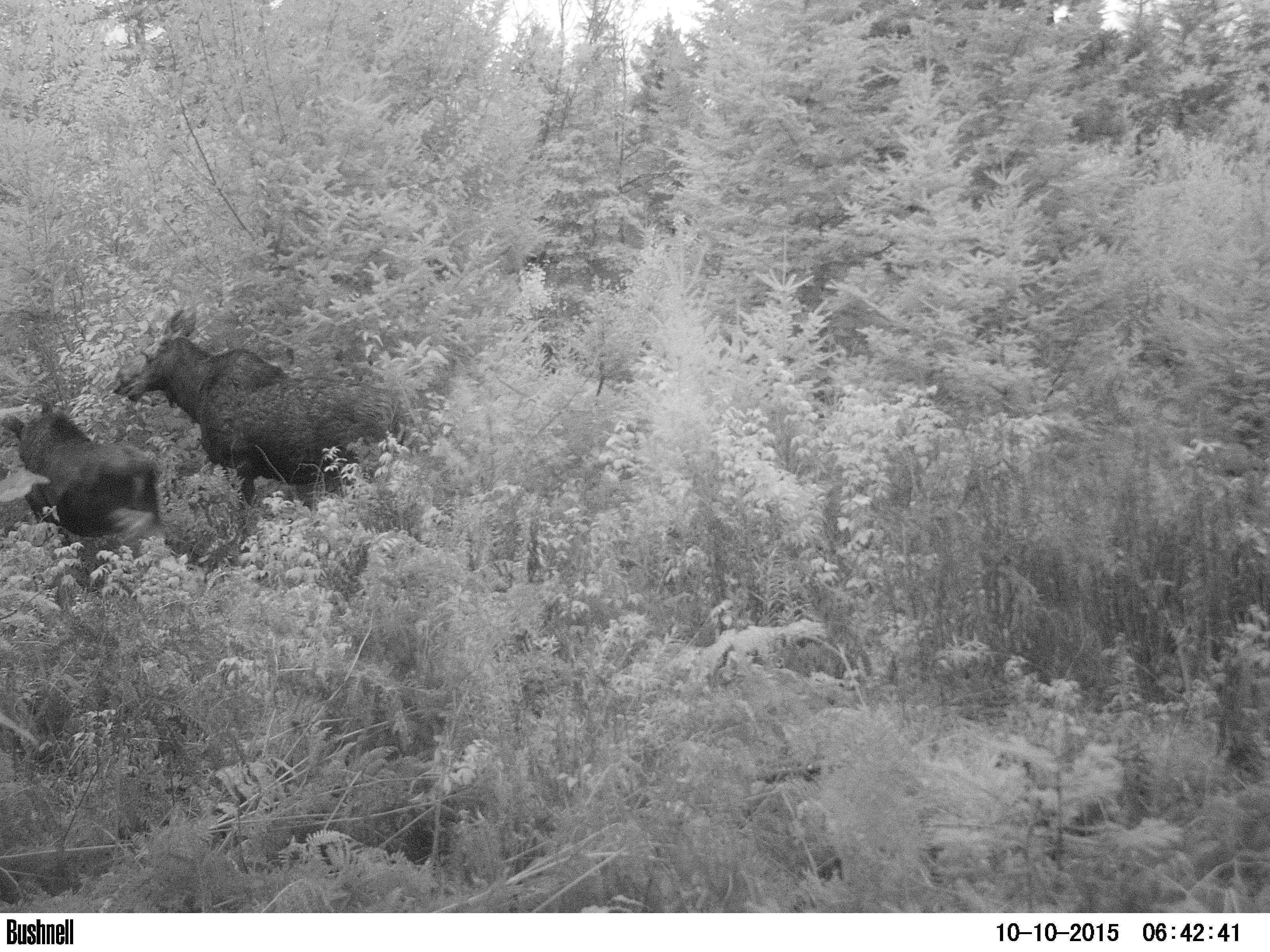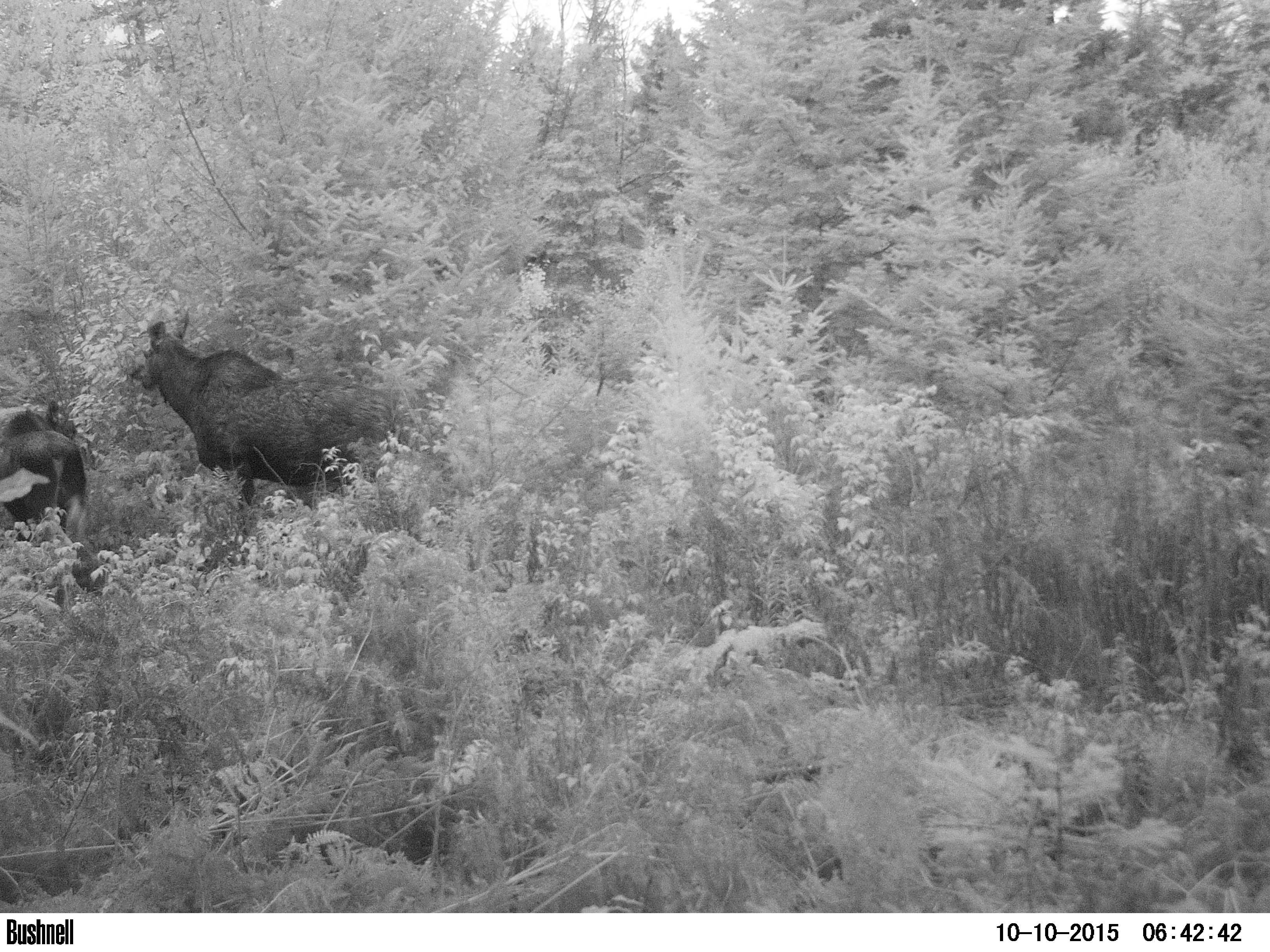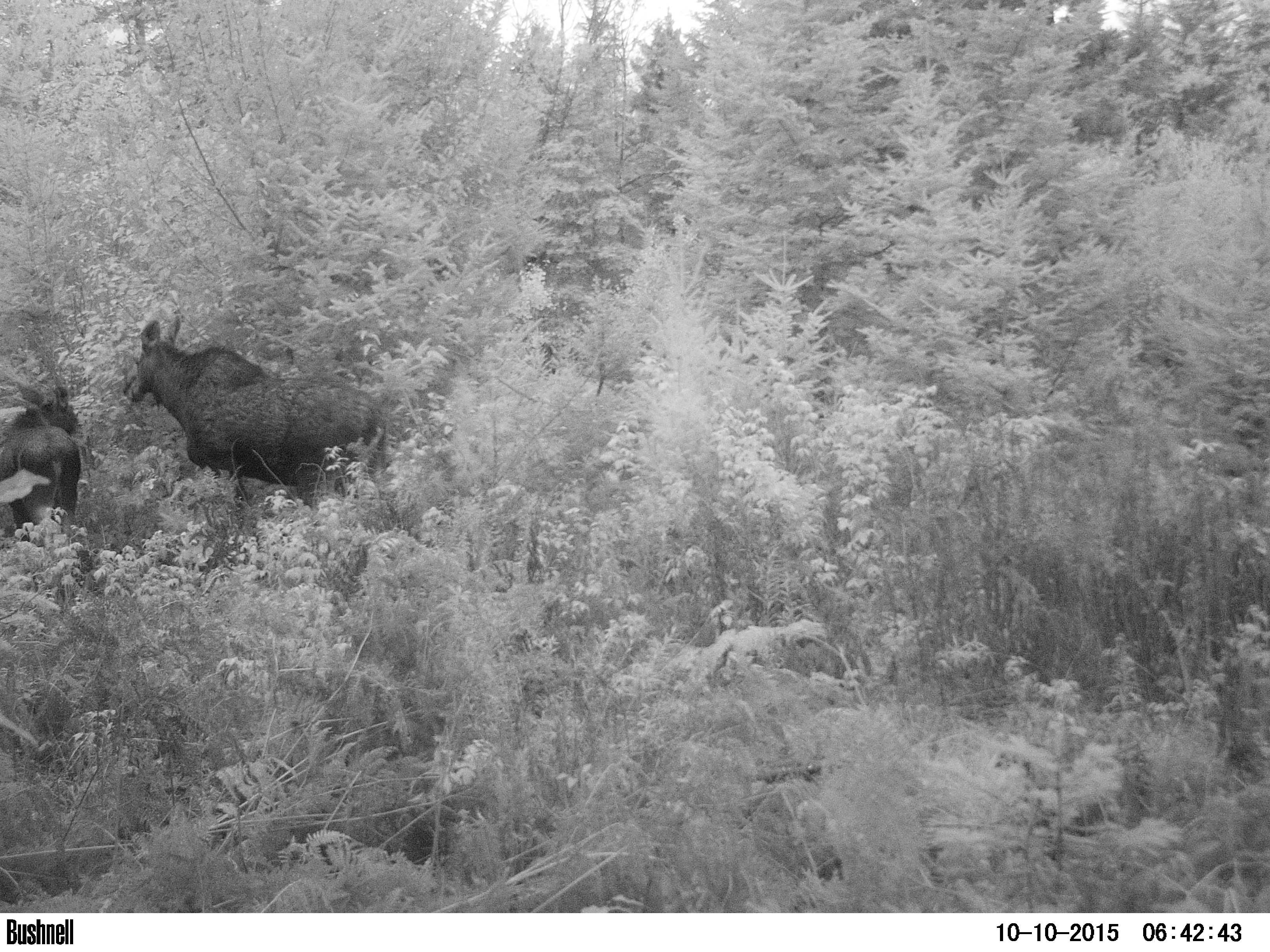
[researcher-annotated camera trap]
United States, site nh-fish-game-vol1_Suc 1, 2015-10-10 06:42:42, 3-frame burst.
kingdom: Animalia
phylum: Chordata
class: Mammalia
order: Artiodactyla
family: Cervidae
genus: Alces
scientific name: Alces alces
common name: moose